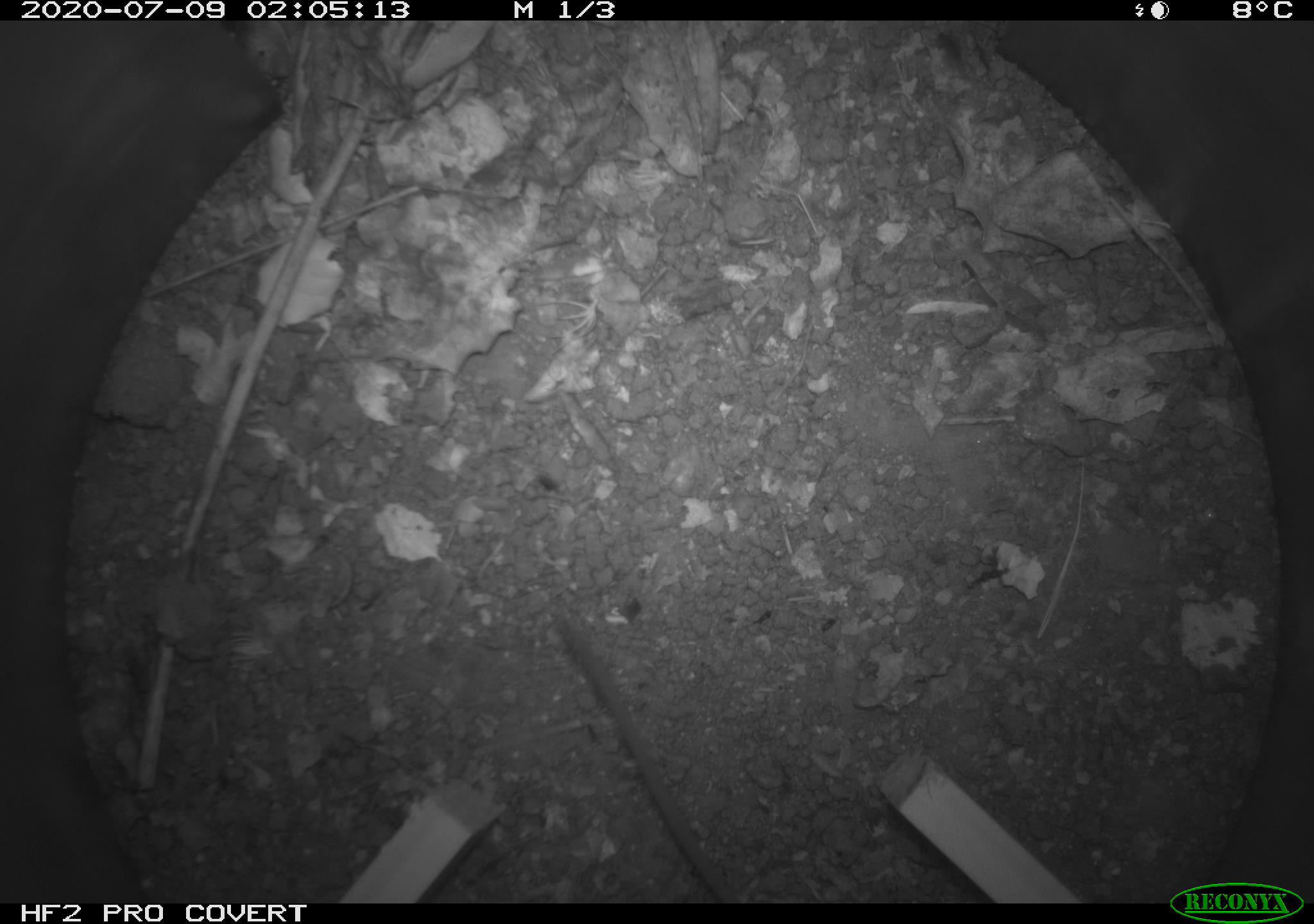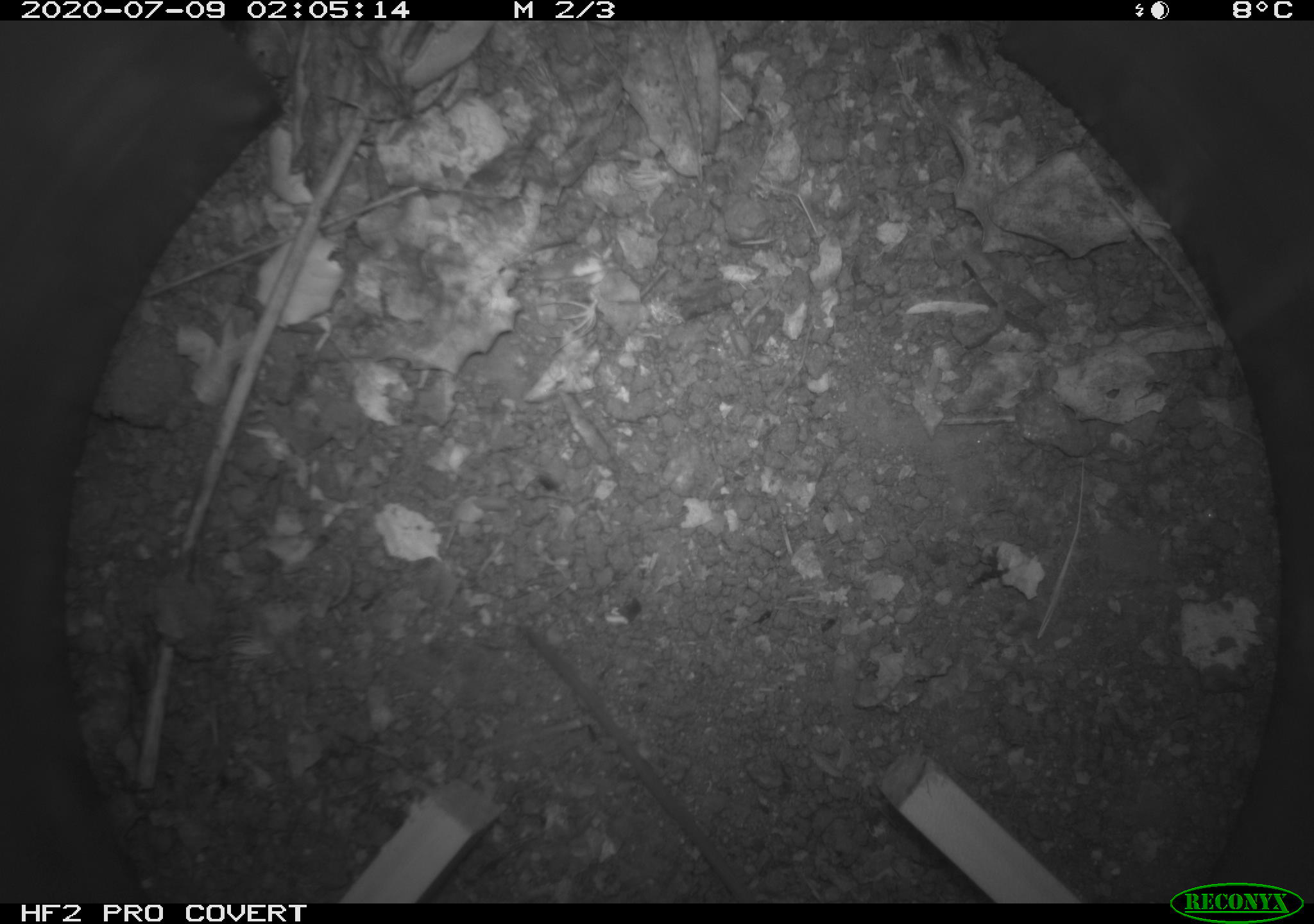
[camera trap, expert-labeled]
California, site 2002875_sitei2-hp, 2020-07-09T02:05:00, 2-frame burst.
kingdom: Animalia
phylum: Chordata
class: Mammalia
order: Rodentia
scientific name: Rodentia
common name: rodent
Rodent (Rodentia).